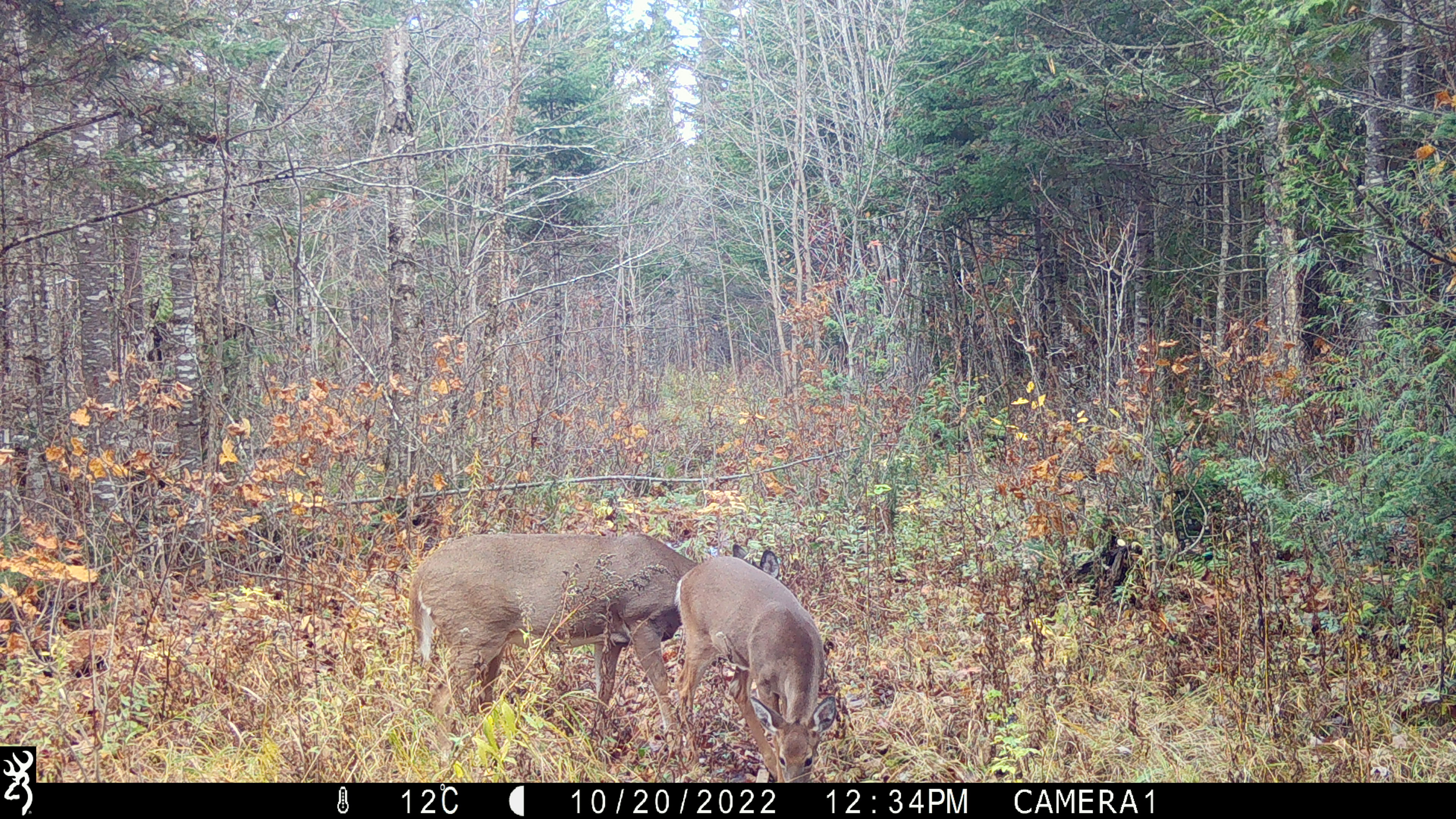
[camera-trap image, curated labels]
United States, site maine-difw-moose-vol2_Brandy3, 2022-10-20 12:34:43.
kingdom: Animalia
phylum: Chordata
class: Mammalia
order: Artiodactyla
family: Cervidae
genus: Odocoileus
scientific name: Odocoileus virginianus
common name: white-tailed deer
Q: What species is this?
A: White-tailed deer (Odocoileus virginianus).